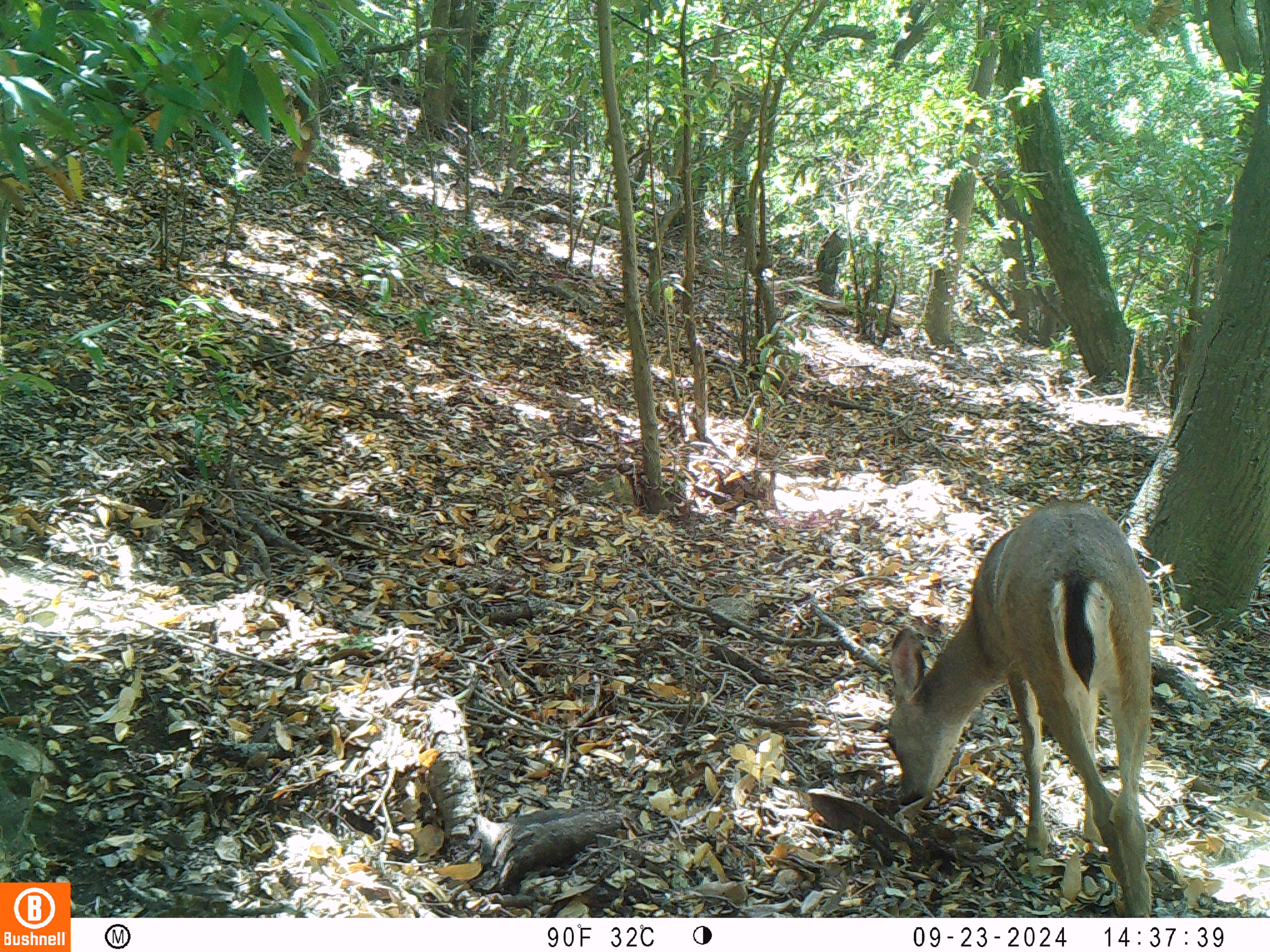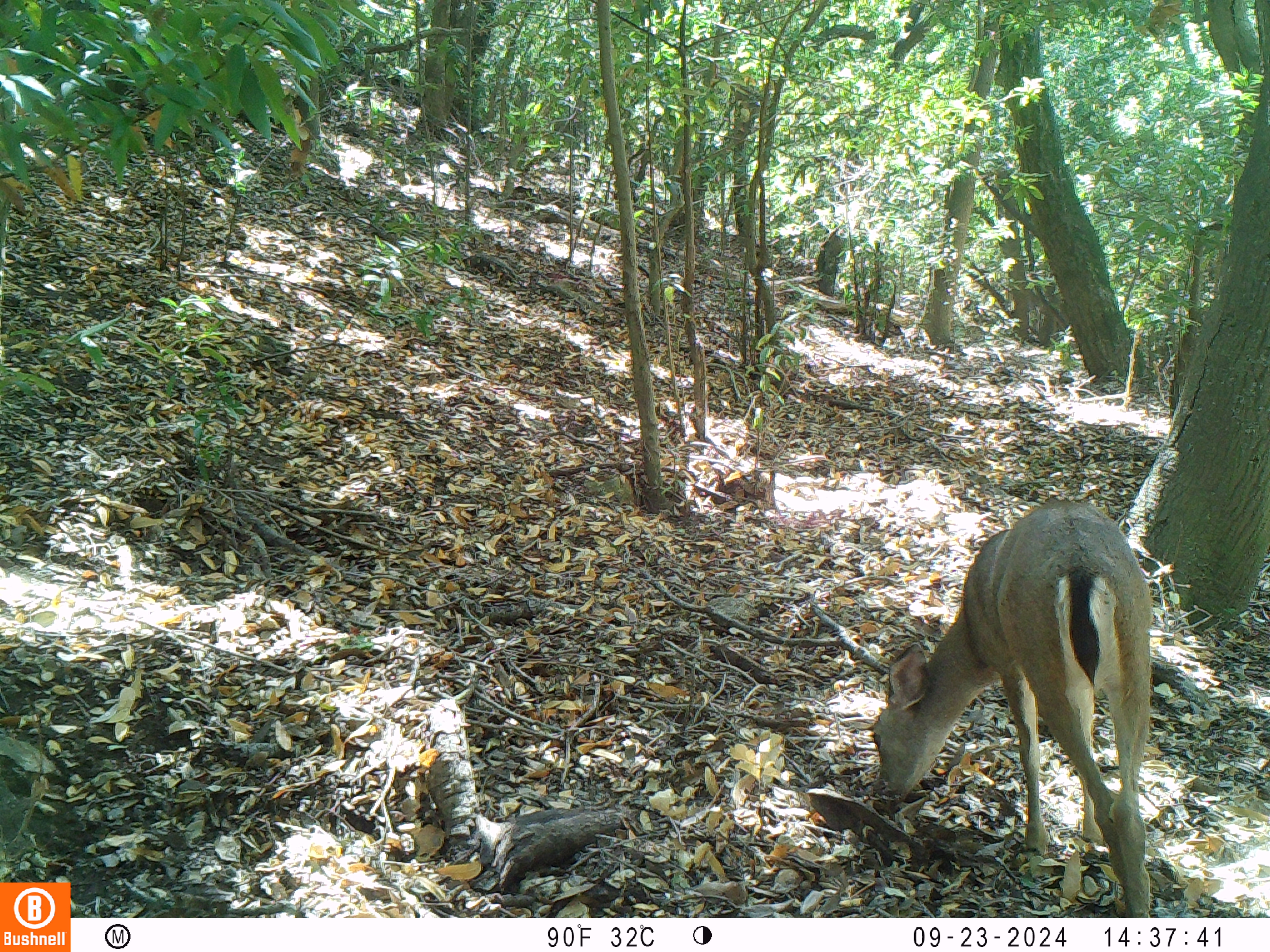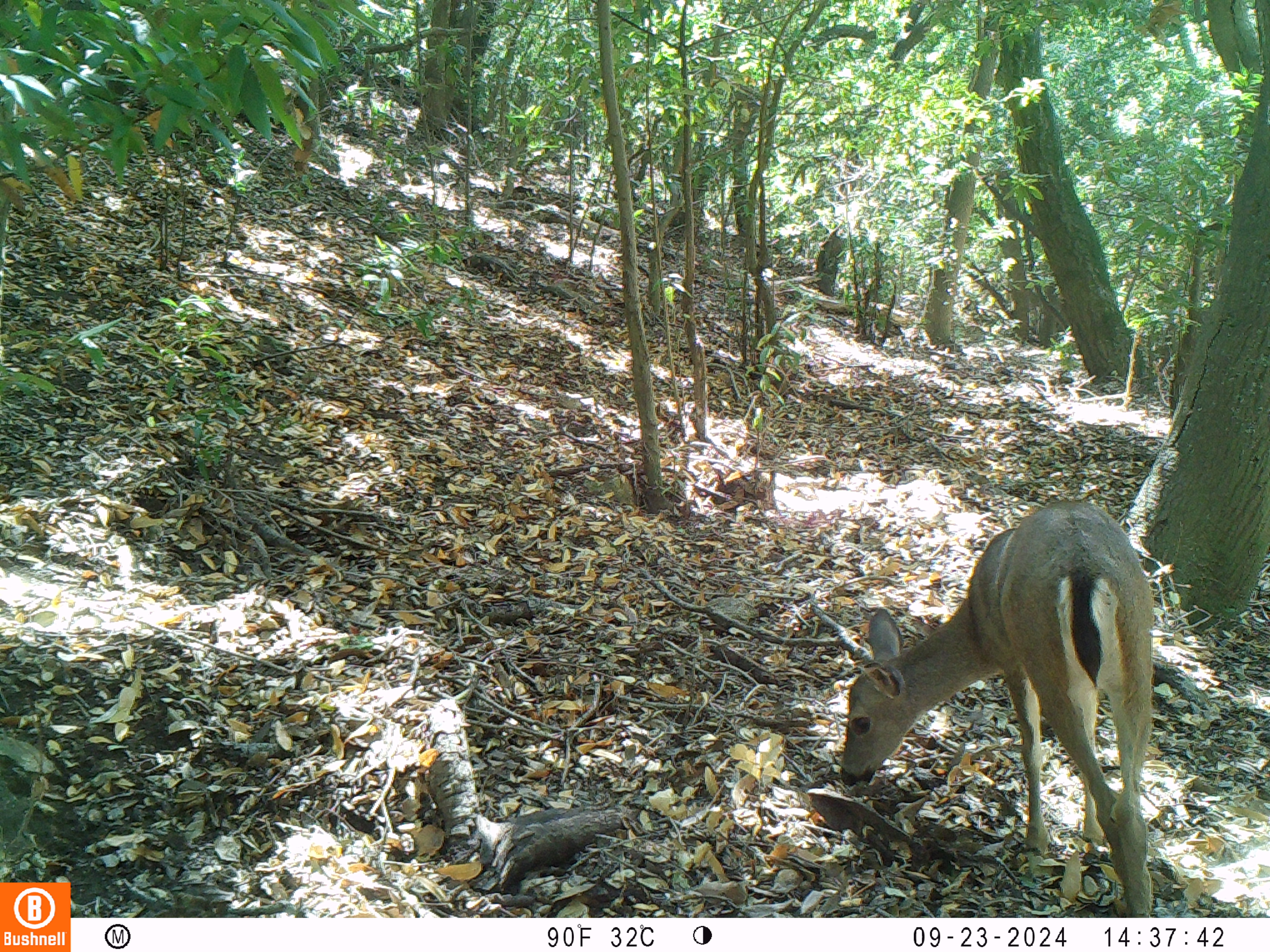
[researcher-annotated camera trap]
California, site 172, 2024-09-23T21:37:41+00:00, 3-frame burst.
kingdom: Animalia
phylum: Chordata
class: Mammalia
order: Artiodactyla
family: Cervidae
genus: Odocoileus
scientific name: Odocoileus hemionus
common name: mule deer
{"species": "mule deer (Odocoileus hemionus)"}